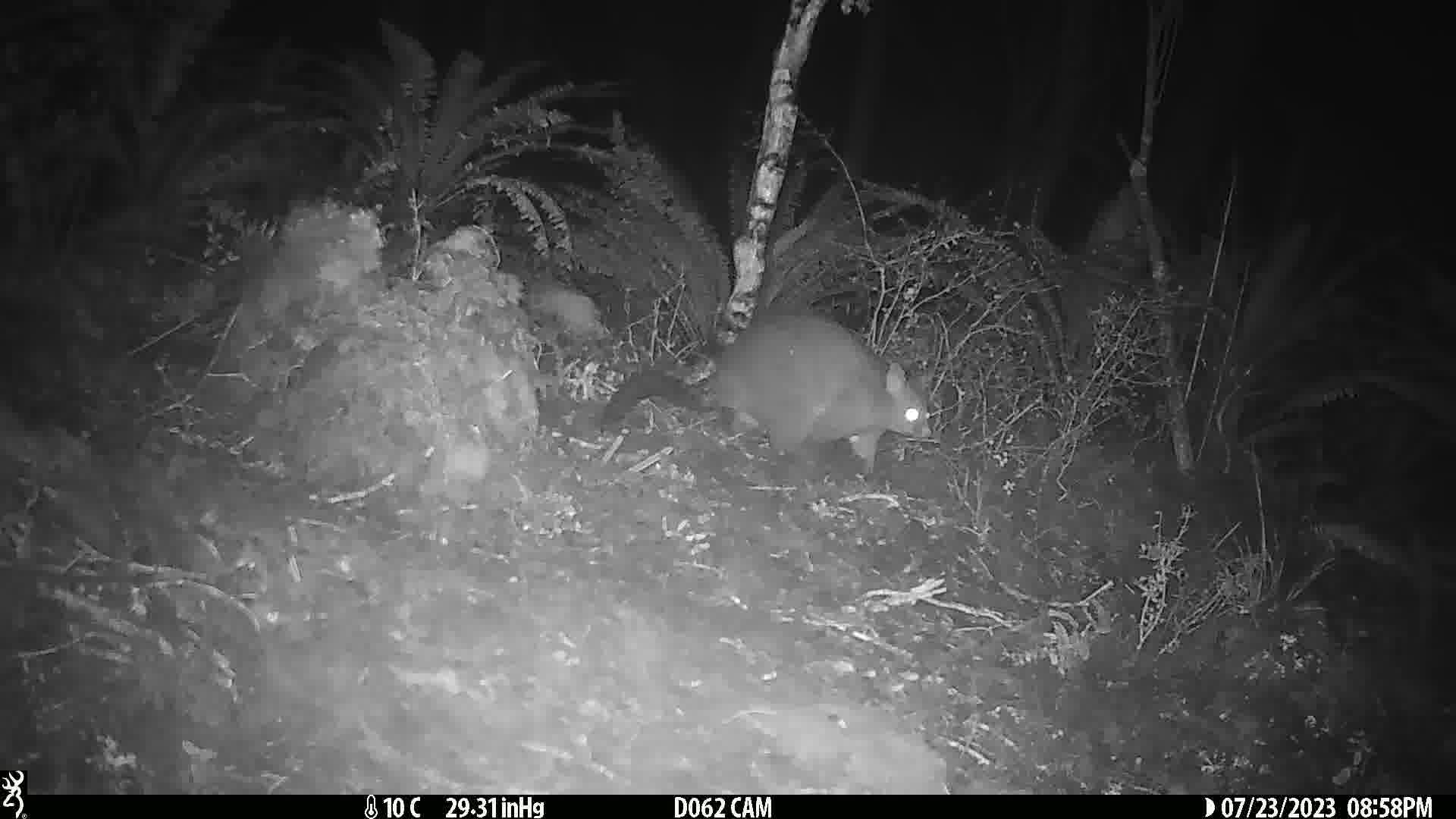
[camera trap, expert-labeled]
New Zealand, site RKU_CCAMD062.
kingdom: Animalia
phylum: Chordata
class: Mammalia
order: Diprotodontia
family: Phalangeridae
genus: Trichosurus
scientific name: Trichosurus vulpecula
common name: common brushtail possum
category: possum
Possum (common brushtail possum) (Trichosurus vulpecula).